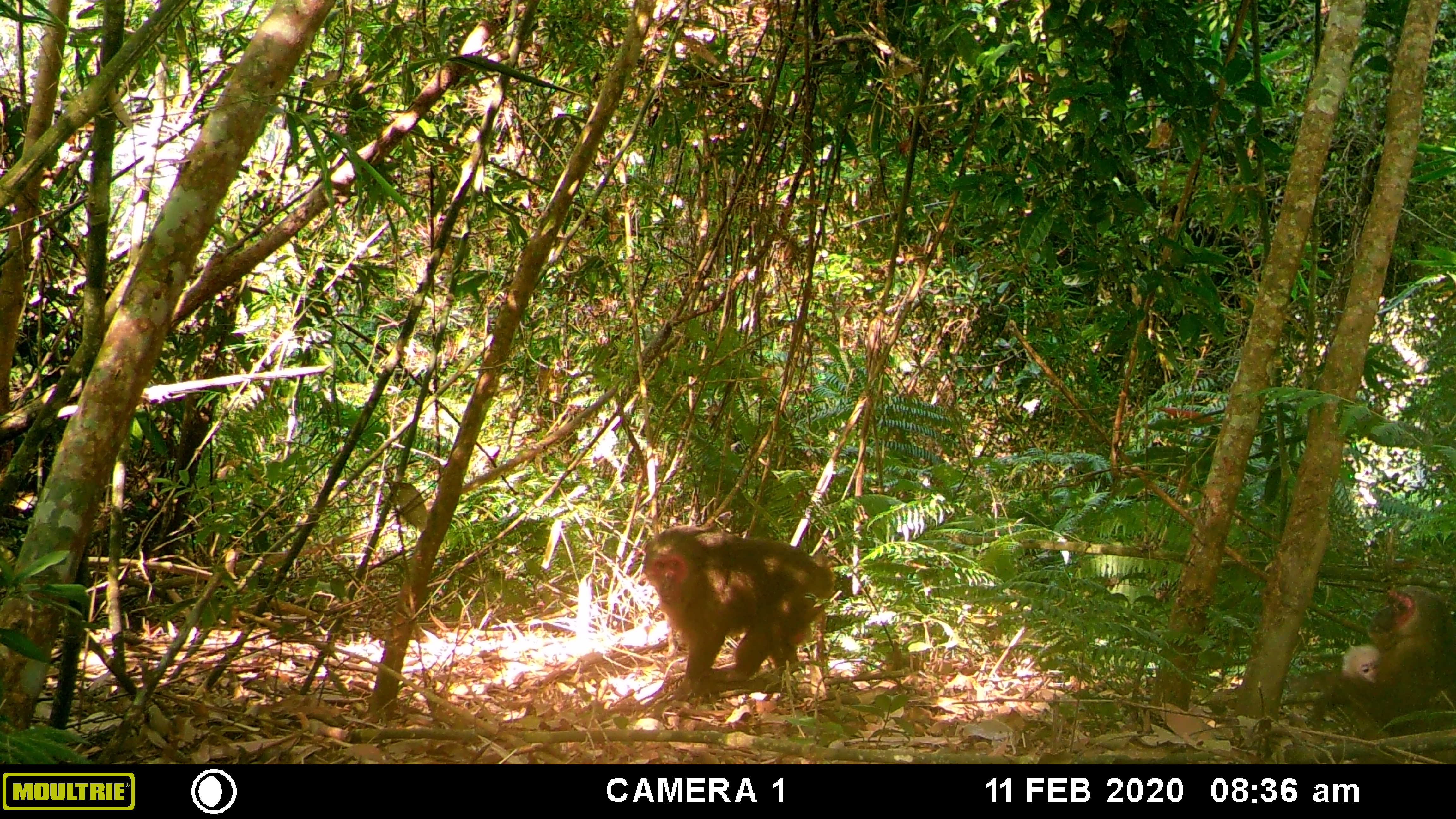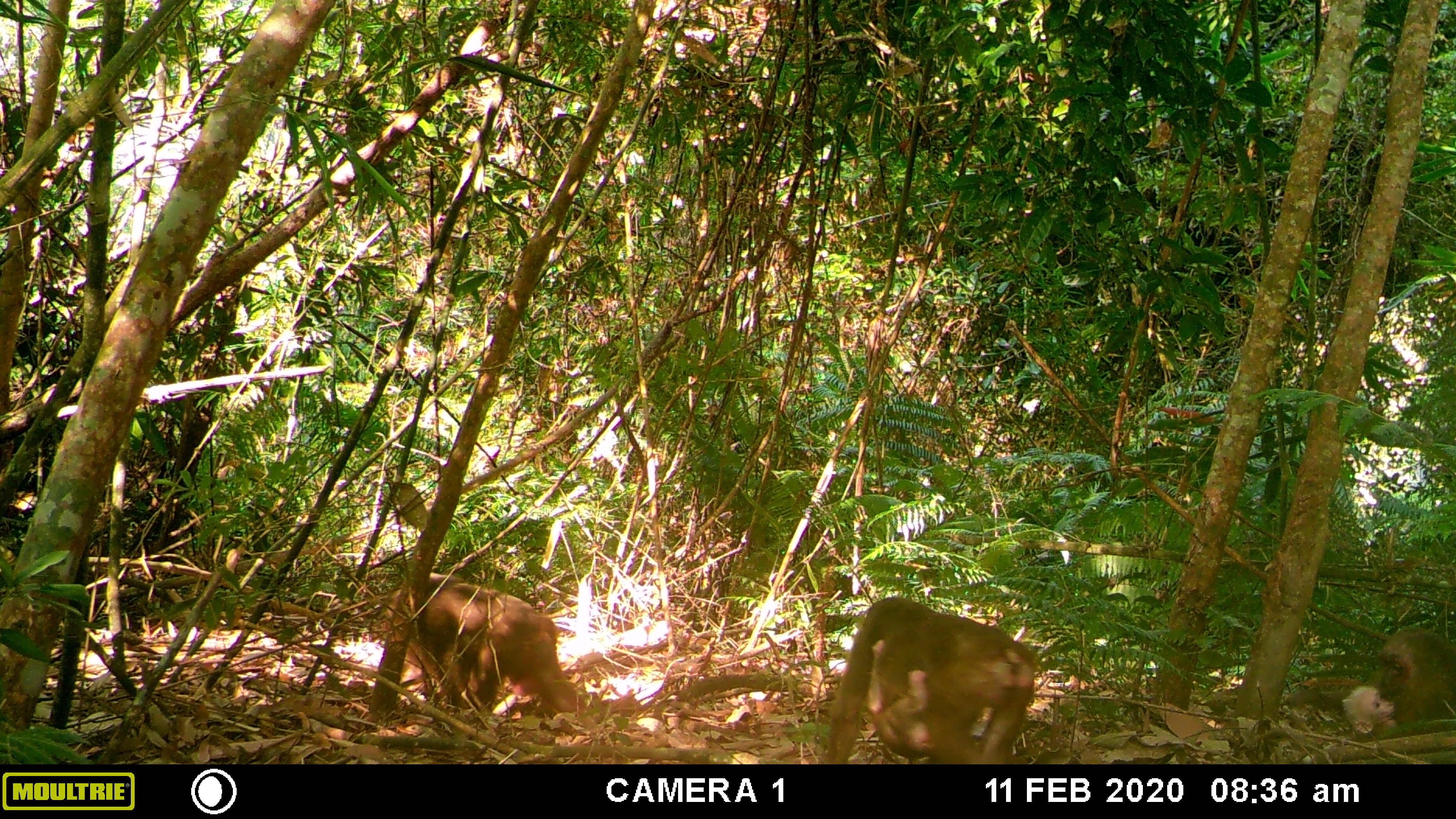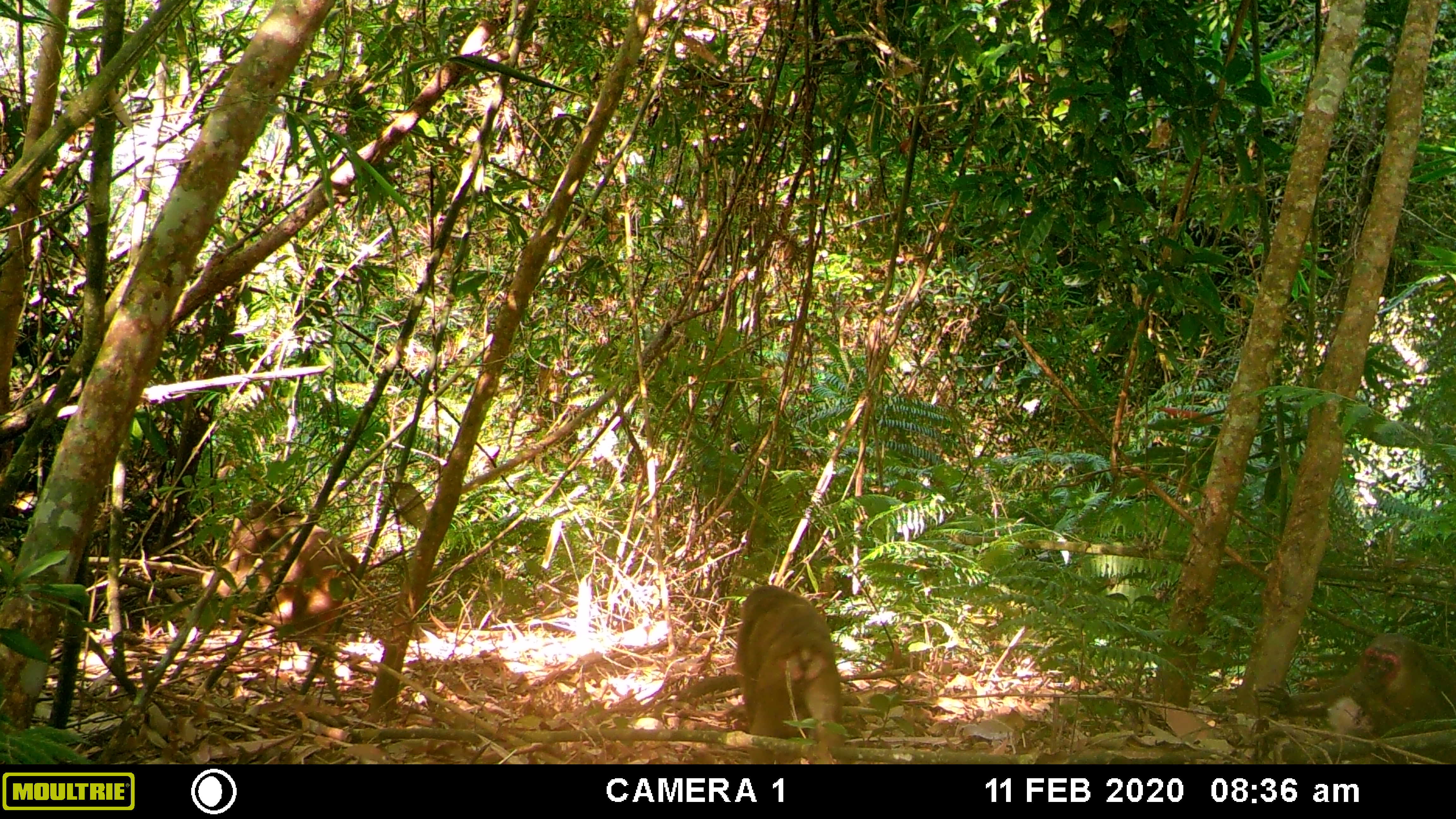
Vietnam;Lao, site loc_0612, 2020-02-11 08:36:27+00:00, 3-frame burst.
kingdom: Animalia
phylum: Chordata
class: Mammalia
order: Primates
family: Cercopithecidae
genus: Macaca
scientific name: Macaca arctoides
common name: stump-tailed macaque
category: stump tailed macaque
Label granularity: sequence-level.